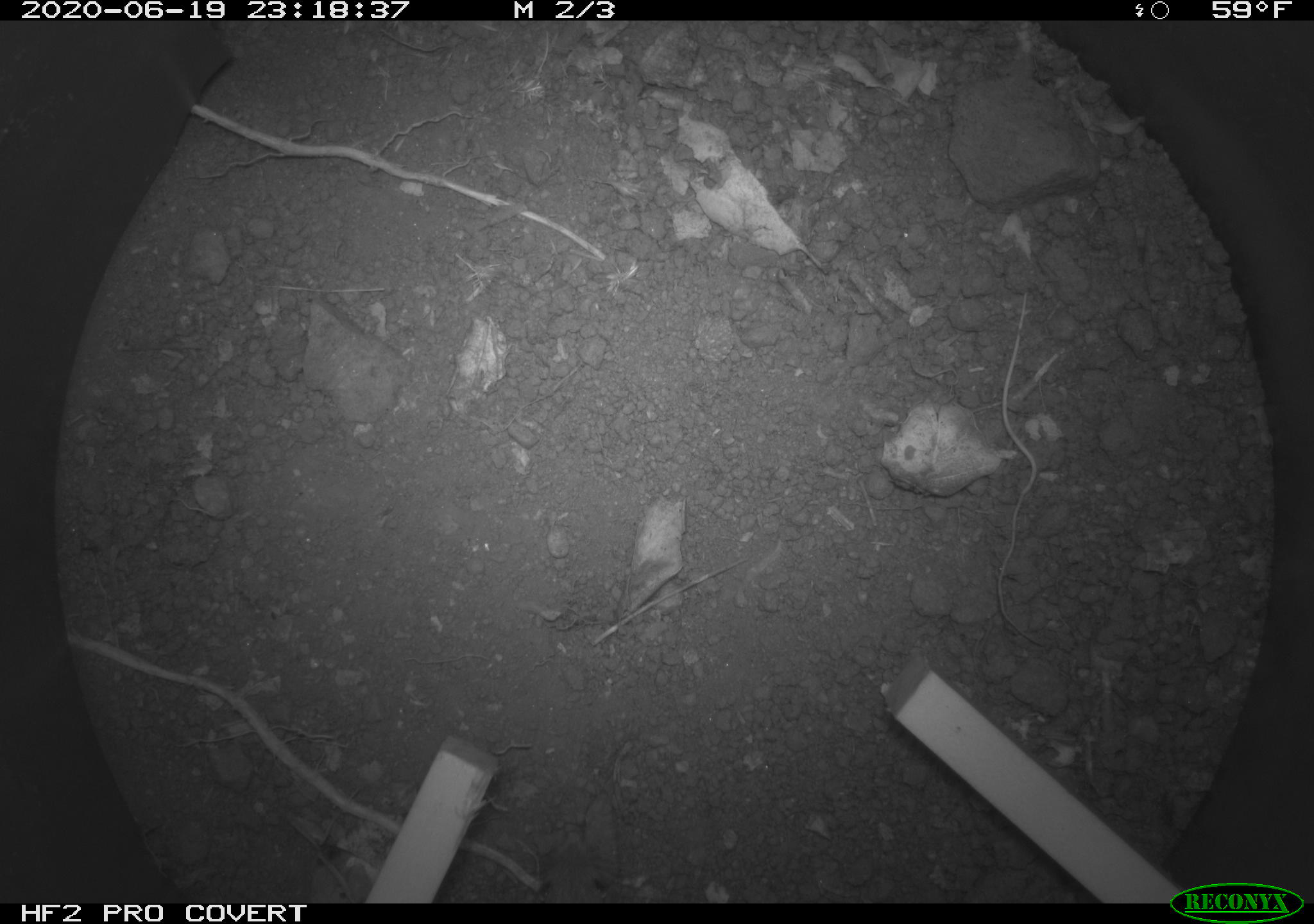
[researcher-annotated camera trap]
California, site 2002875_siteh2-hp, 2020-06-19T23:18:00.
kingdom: Animalia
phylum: Chordata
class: Mammalia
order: Rodentia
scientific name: Rodentia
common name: mouse species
Mouse species (Rodentia).